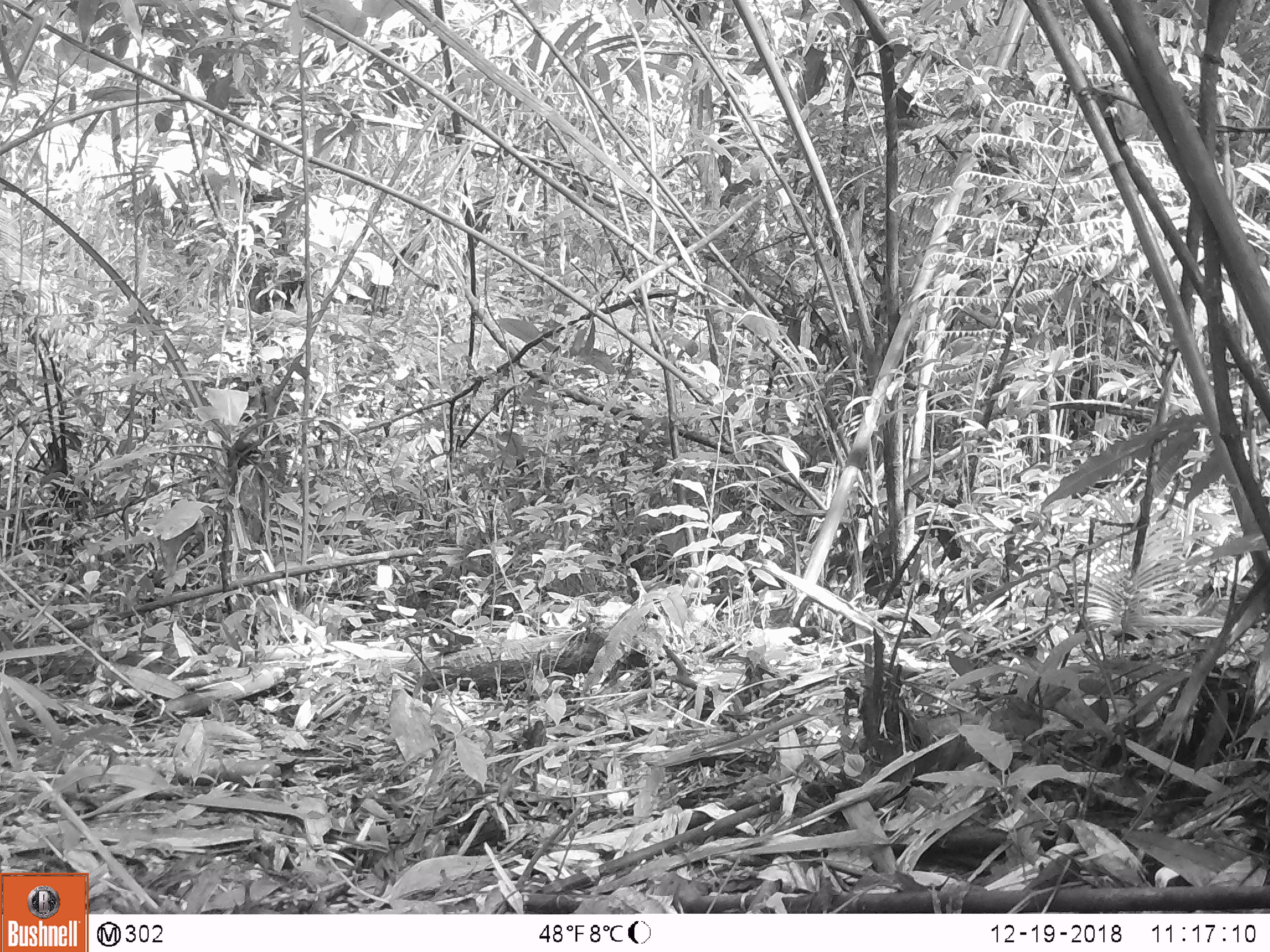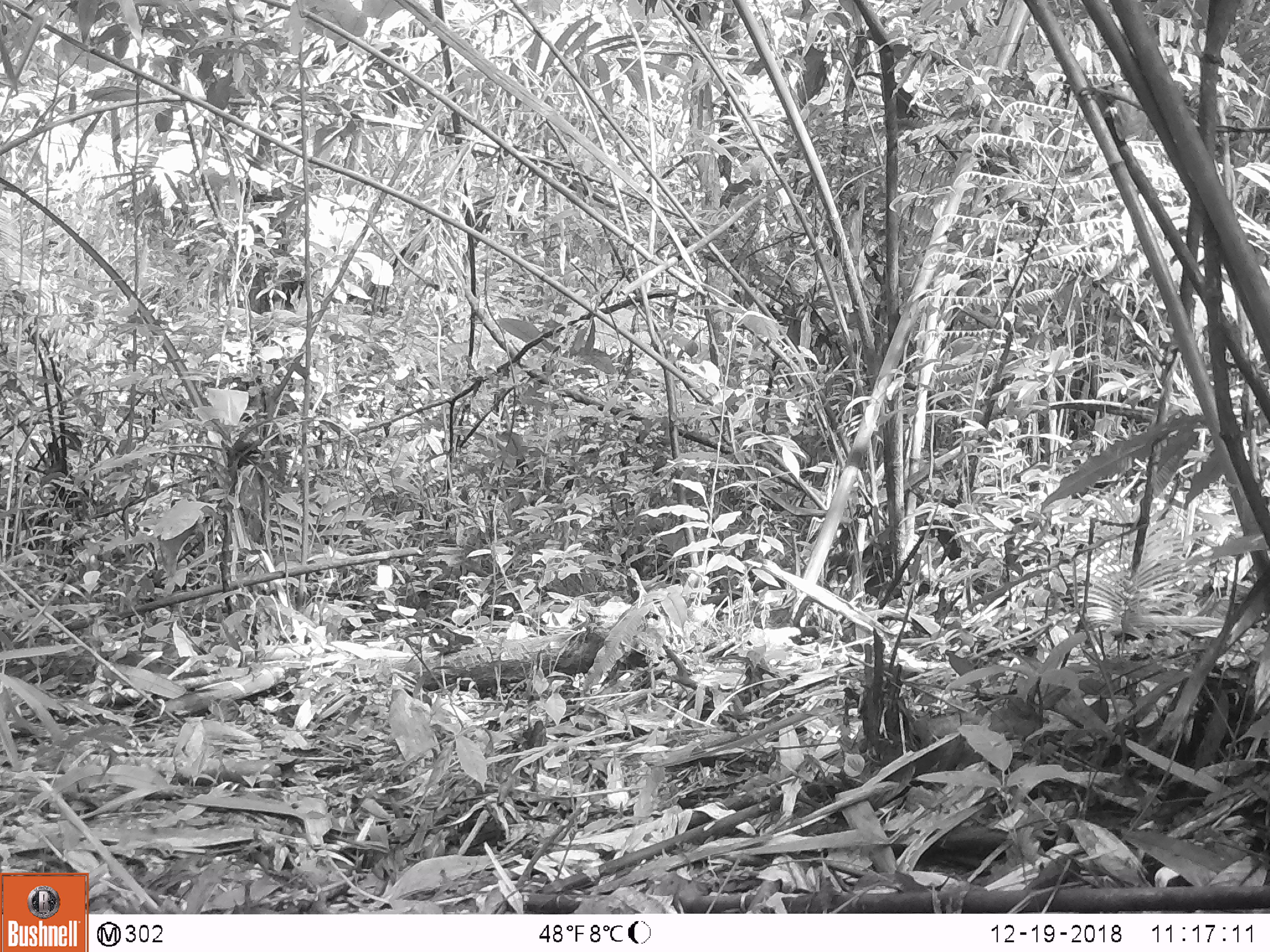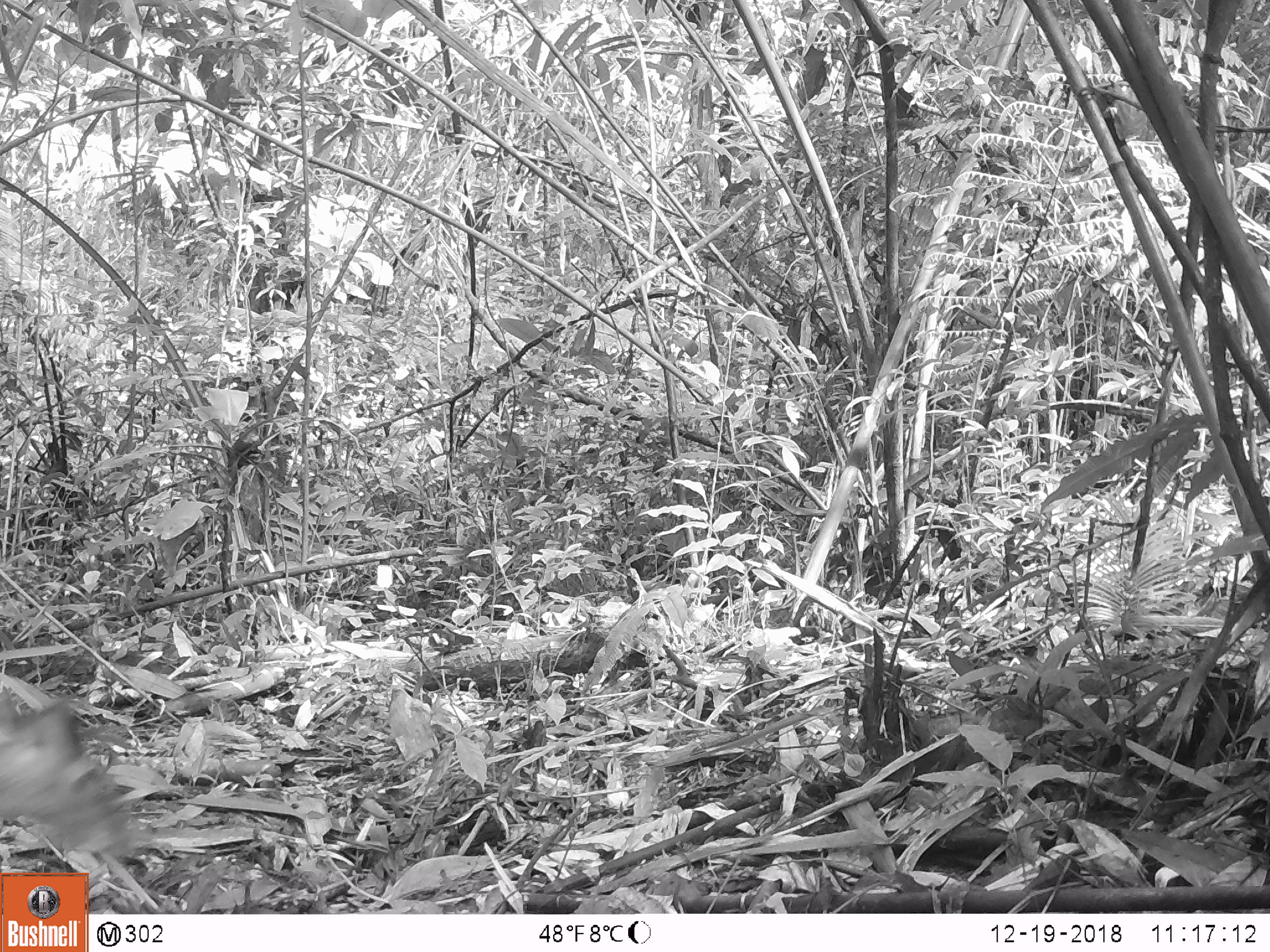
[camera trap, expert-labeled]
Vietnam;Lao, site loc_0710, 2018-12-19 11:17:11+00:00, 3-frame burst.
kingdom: Animalia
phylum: Chordata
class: Mammalia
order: Artiodactyla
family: Cervidae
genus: Muntiacus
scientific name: Muntiacus rooseveltorum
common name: roosevelt's muntjac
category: roosevelts muntjac group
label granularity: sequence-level